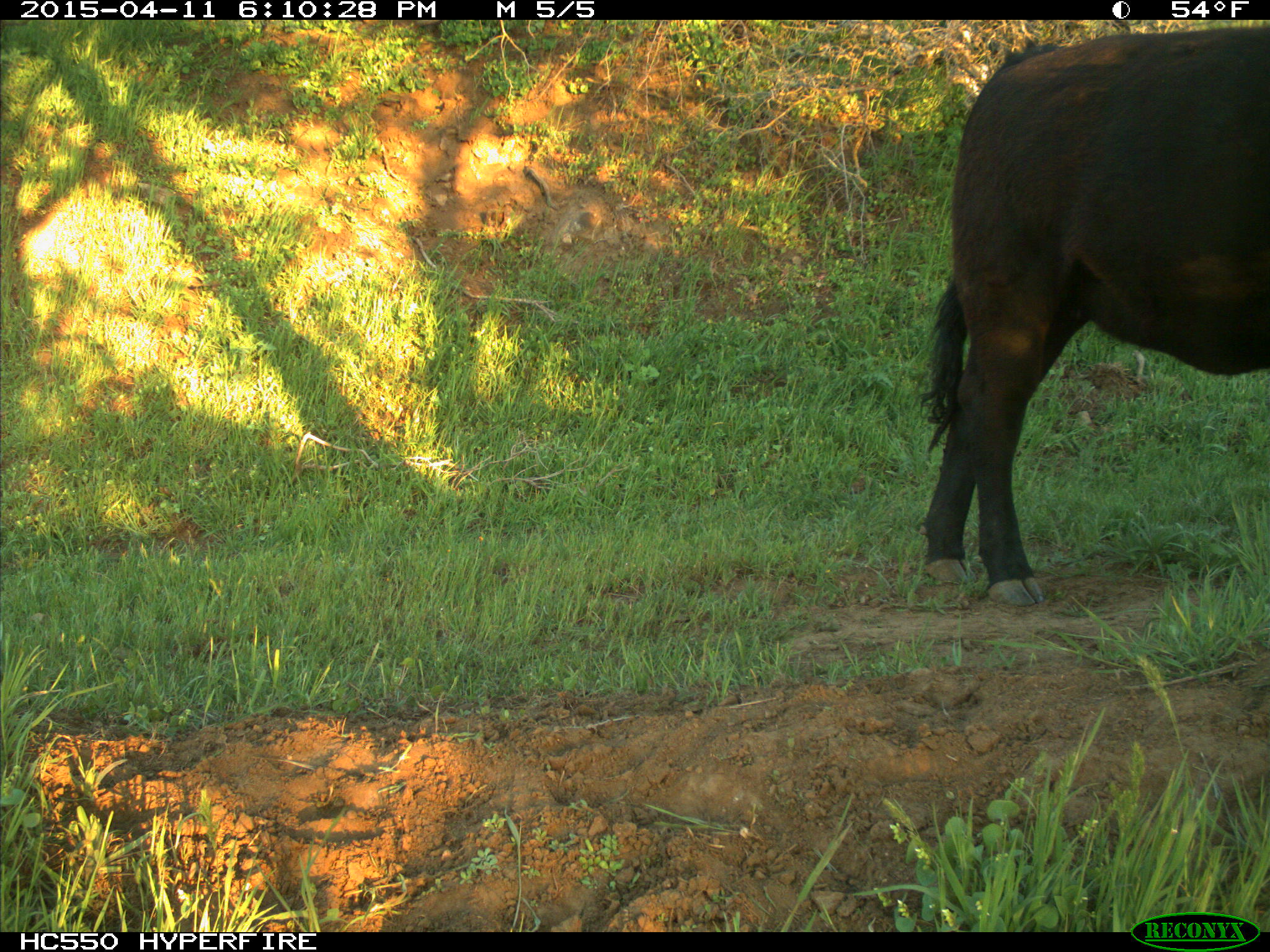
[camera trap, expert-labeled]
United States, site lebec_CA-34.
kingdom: Animalia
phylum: Chordata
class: Mammalia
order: Artiodactyla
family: Bovidae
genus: Bos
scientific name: Bos taurus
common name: domestic cow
Bos taurus (domestic cow).